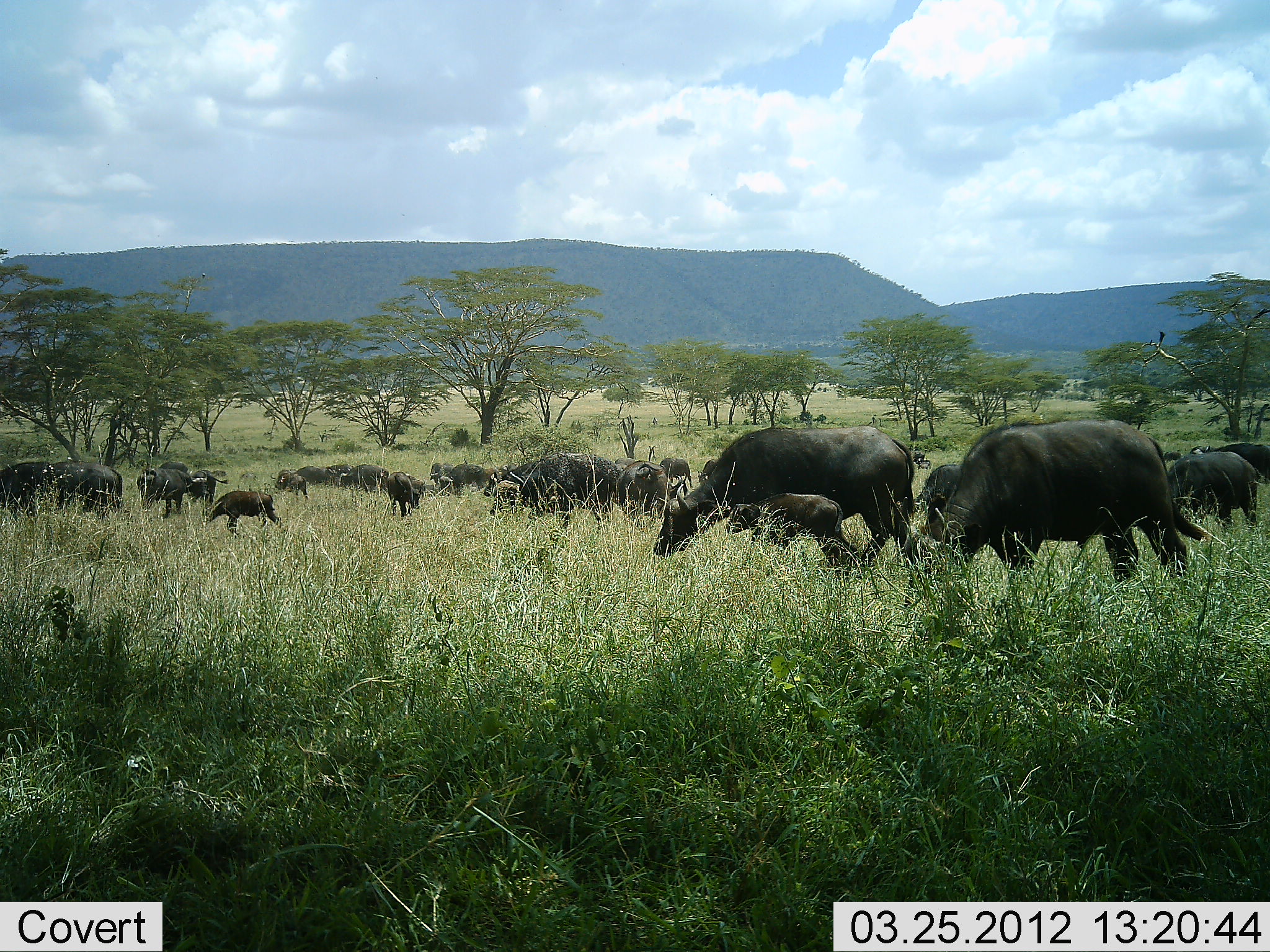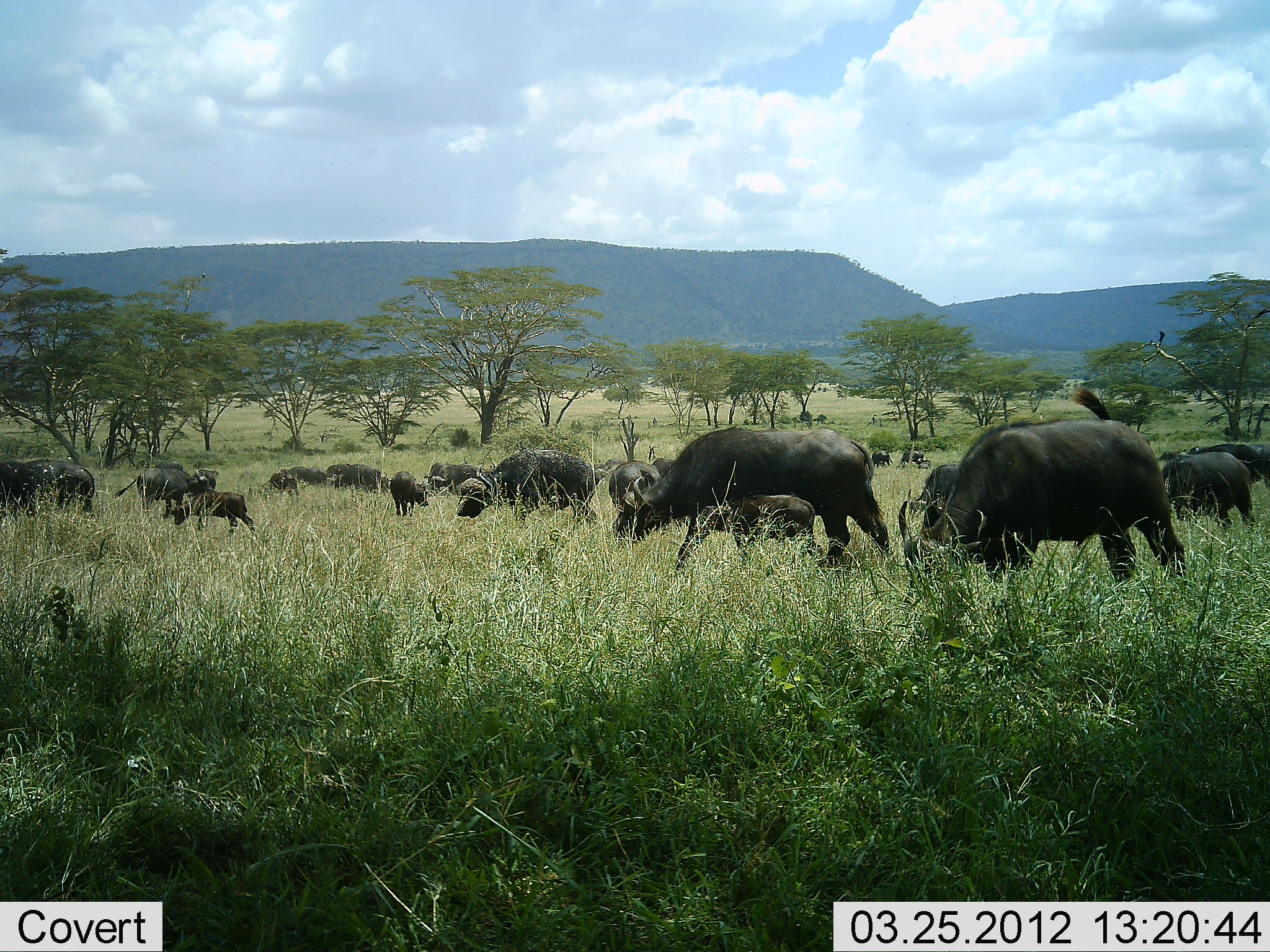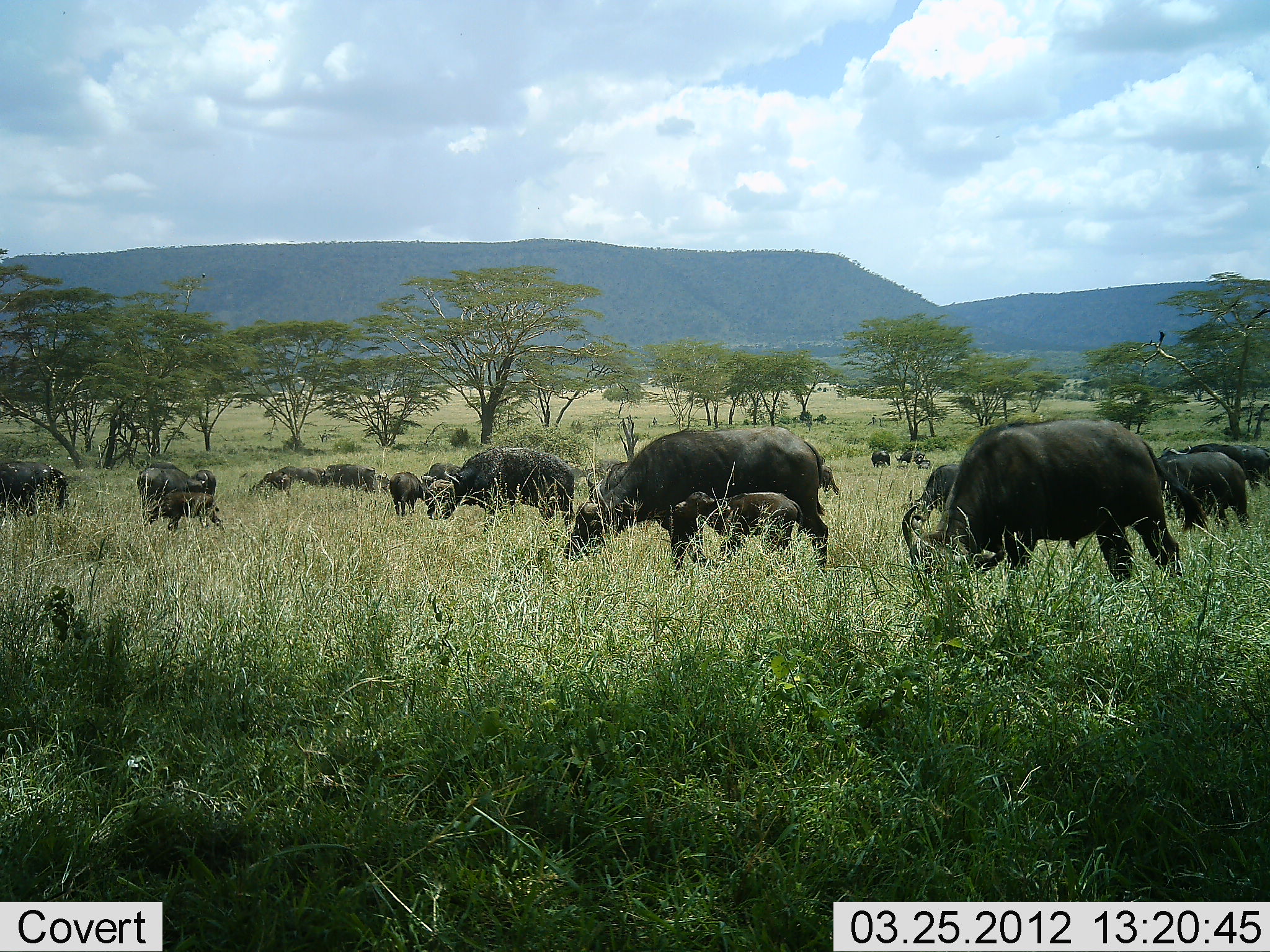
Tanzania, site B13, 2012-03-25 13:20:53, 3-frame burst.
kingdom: Animalia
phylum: Chordata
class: Mammalia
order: Artiodactyla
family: Bovidae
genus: Syncerus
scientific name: Syncerus caffer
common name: cape buffalo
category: buffalo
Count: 11-50.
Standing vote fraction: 50%.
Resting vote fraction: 0%.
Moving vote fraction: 61%.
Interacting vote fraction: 0%.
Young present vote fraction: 50%.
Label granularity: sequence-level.